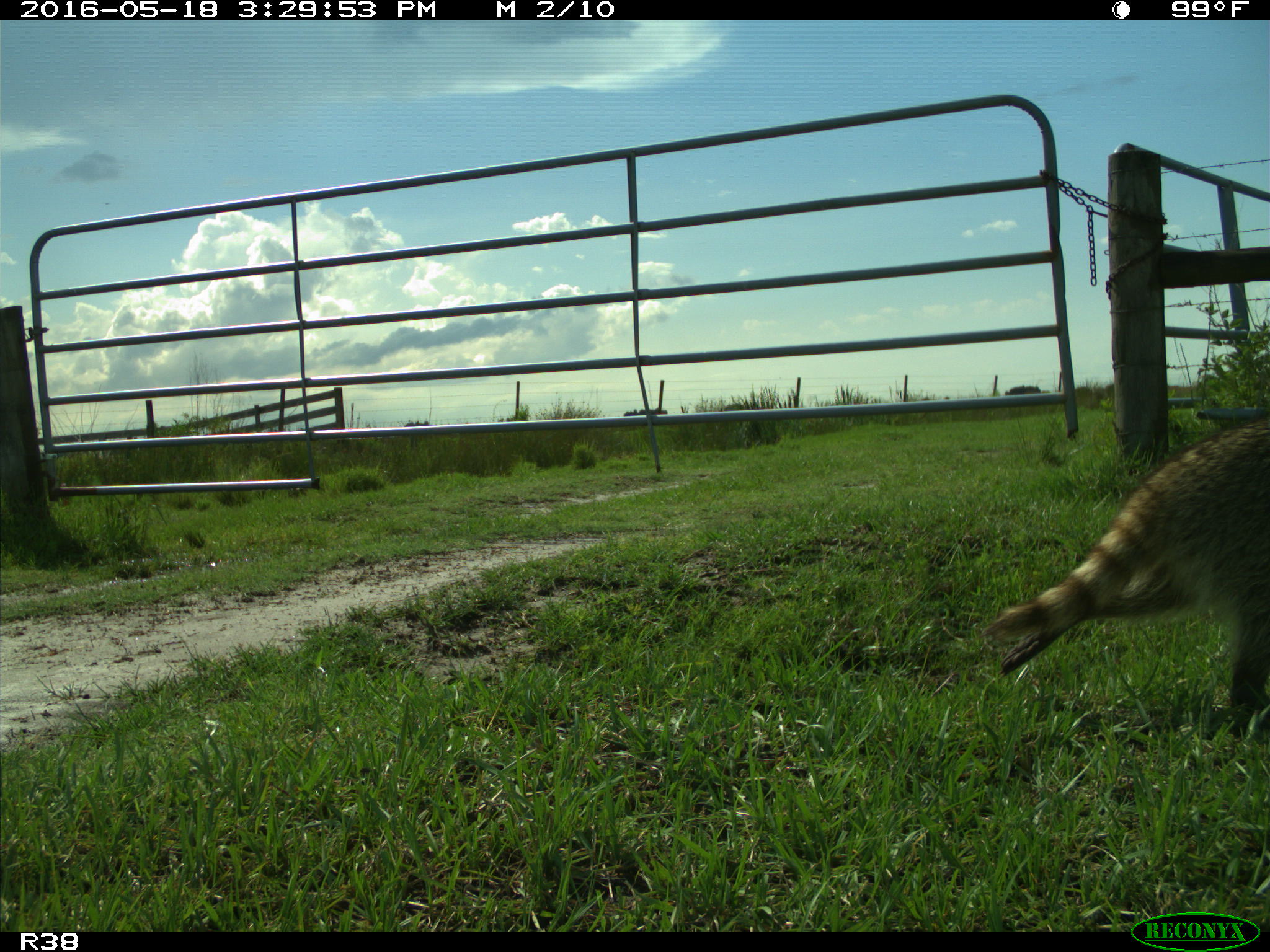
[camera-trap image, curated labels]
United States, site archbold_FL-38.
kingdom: Animalia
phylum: Chordata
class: Mammalia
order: Carnivora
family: Procyonidae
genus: Procyon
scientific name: Procyon lotor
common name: common raccoon